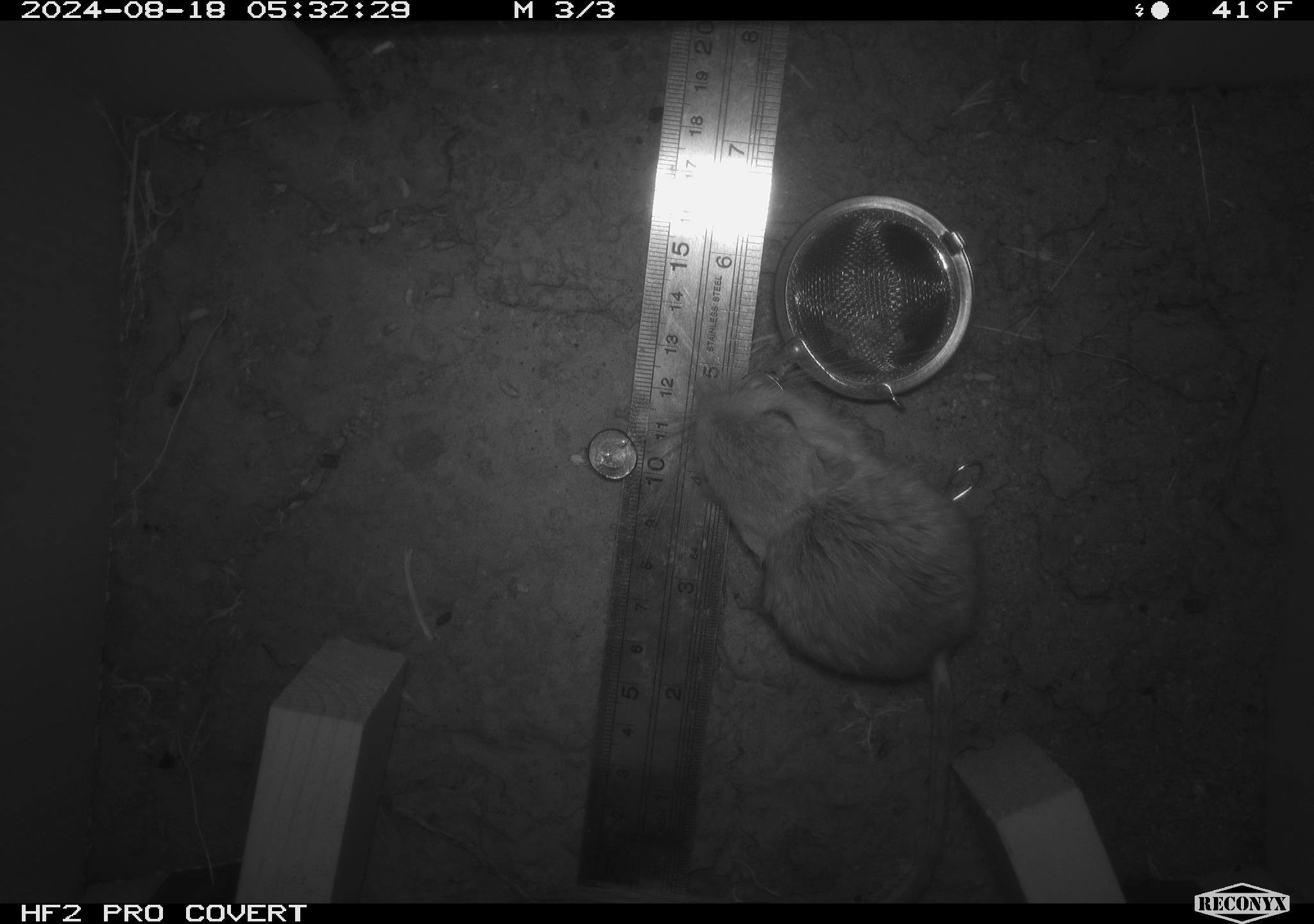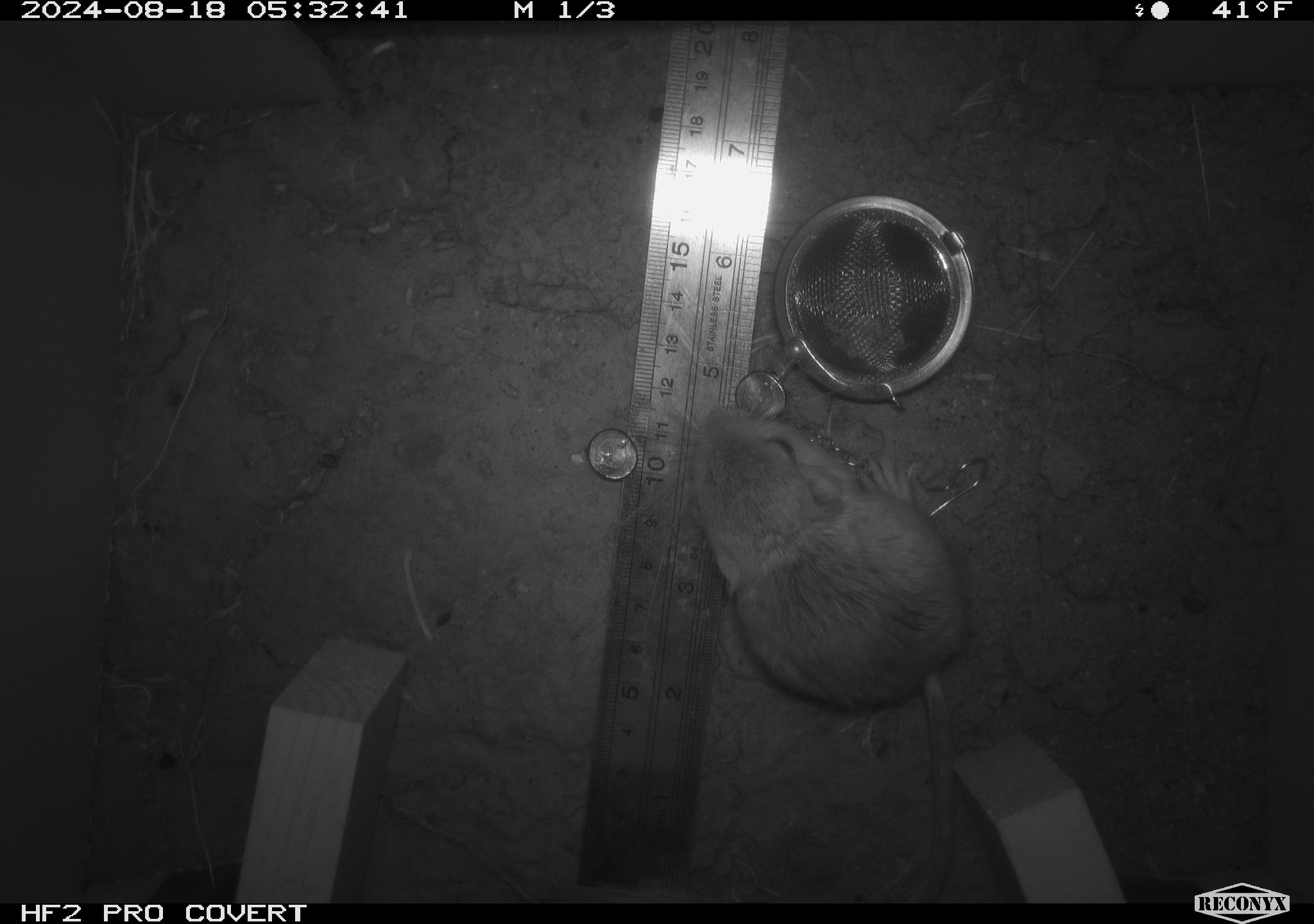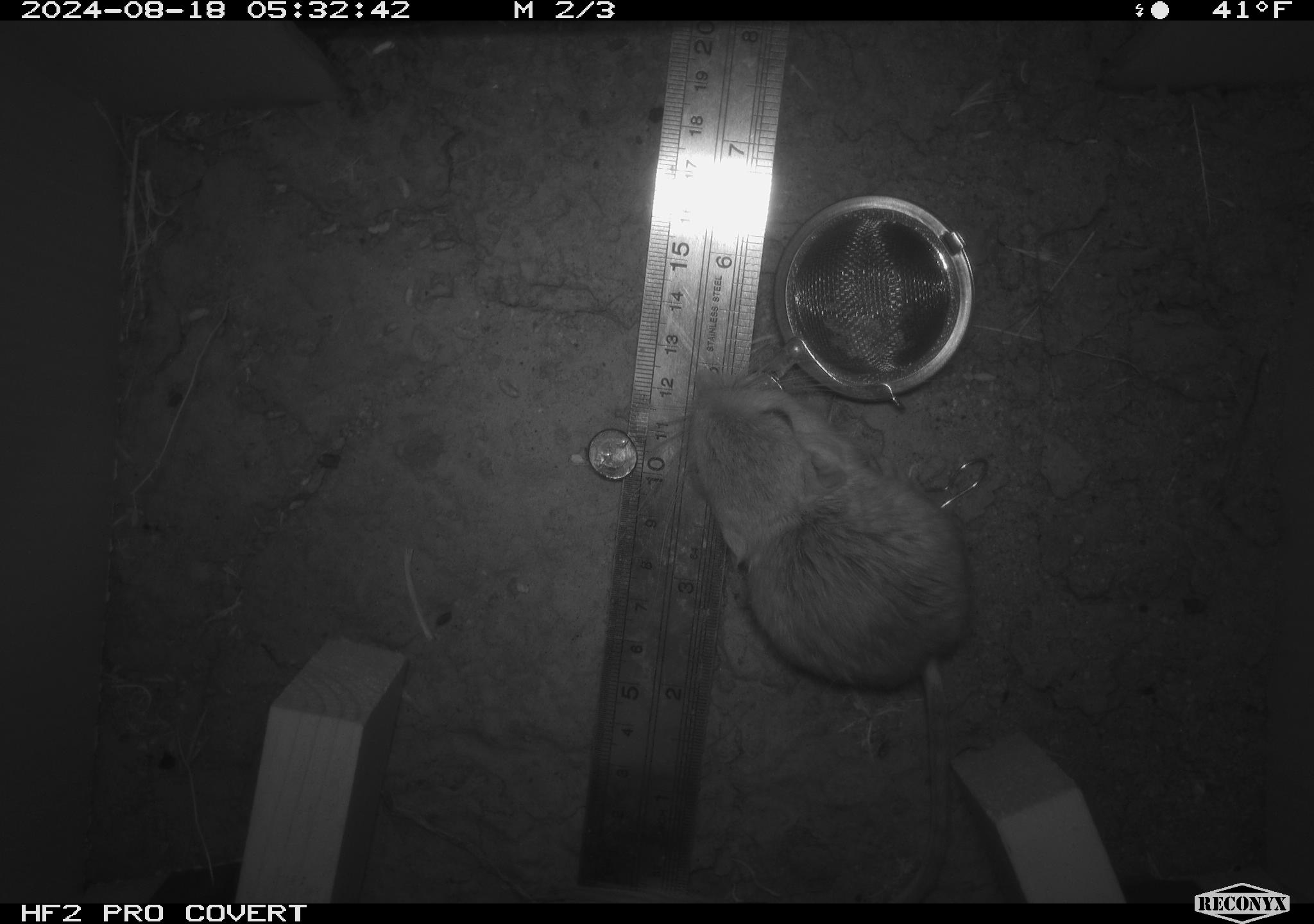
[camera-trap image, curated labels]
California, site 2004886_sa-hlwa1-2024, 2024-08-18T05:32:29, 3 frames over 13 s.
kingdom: Animalia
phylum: Chordata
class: Mammalia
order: Rodentia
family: Heteromyidae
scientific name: Heteromyidae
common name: kangaroo rats and pocket mice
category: heteromyidae family